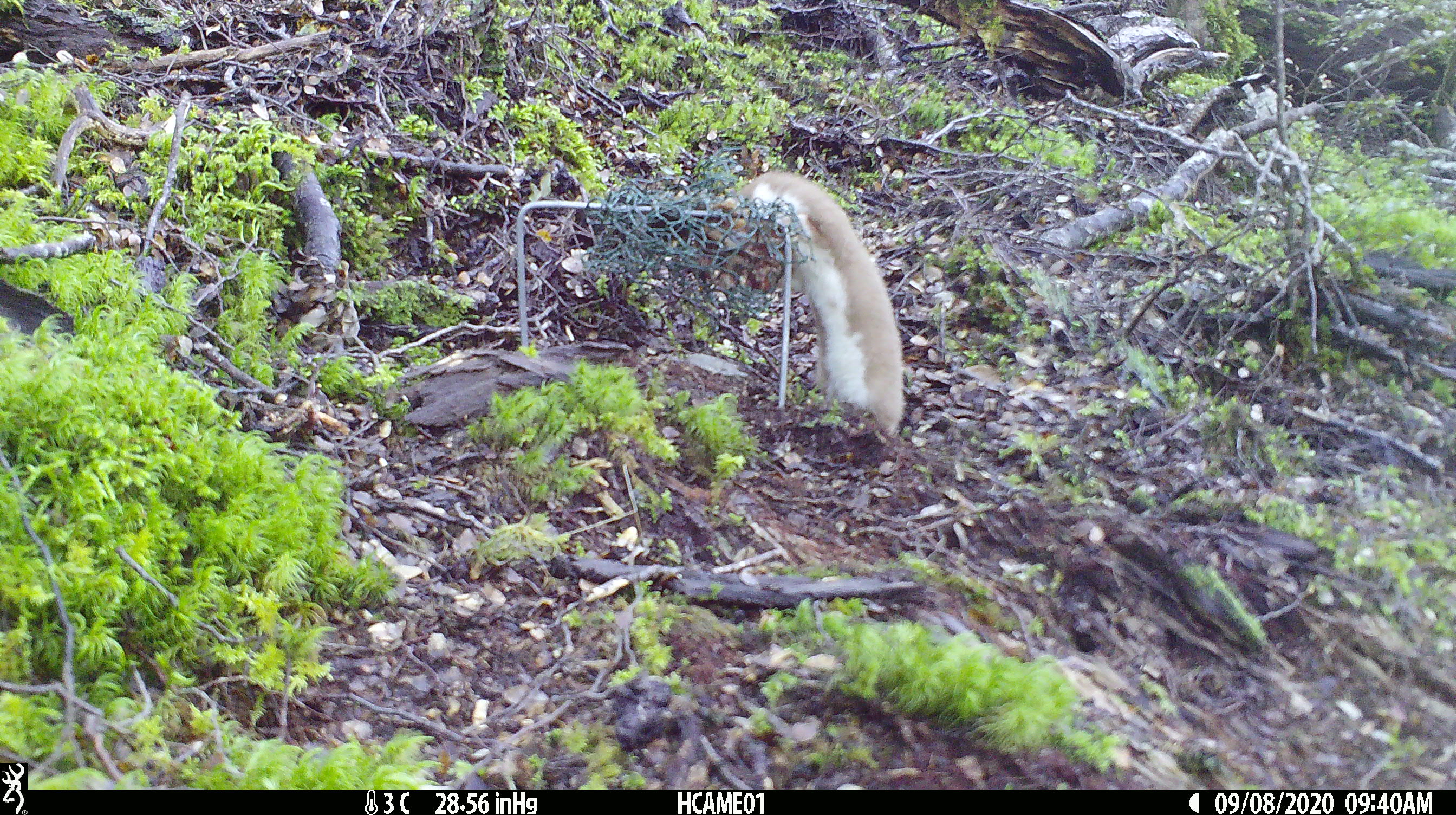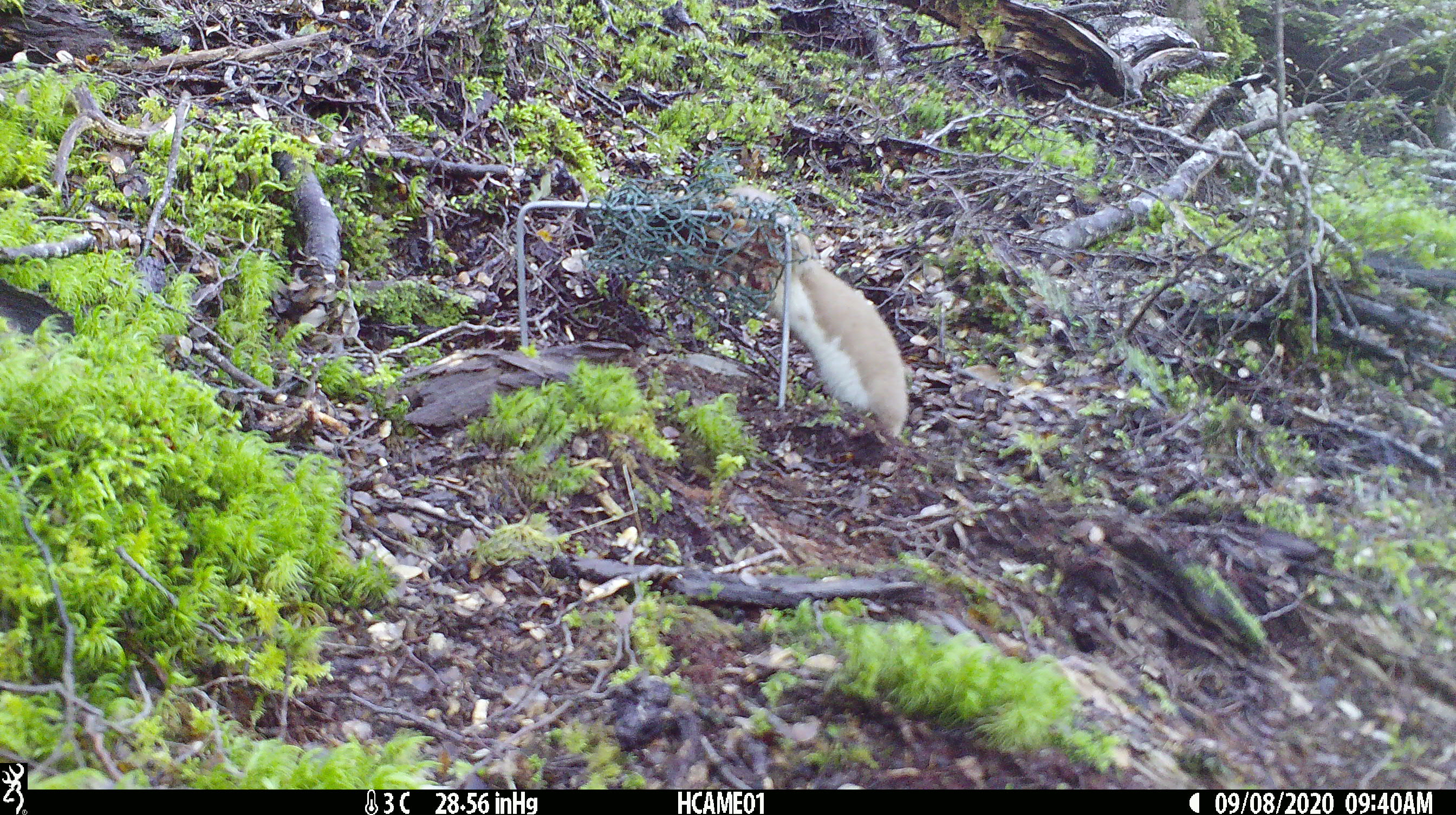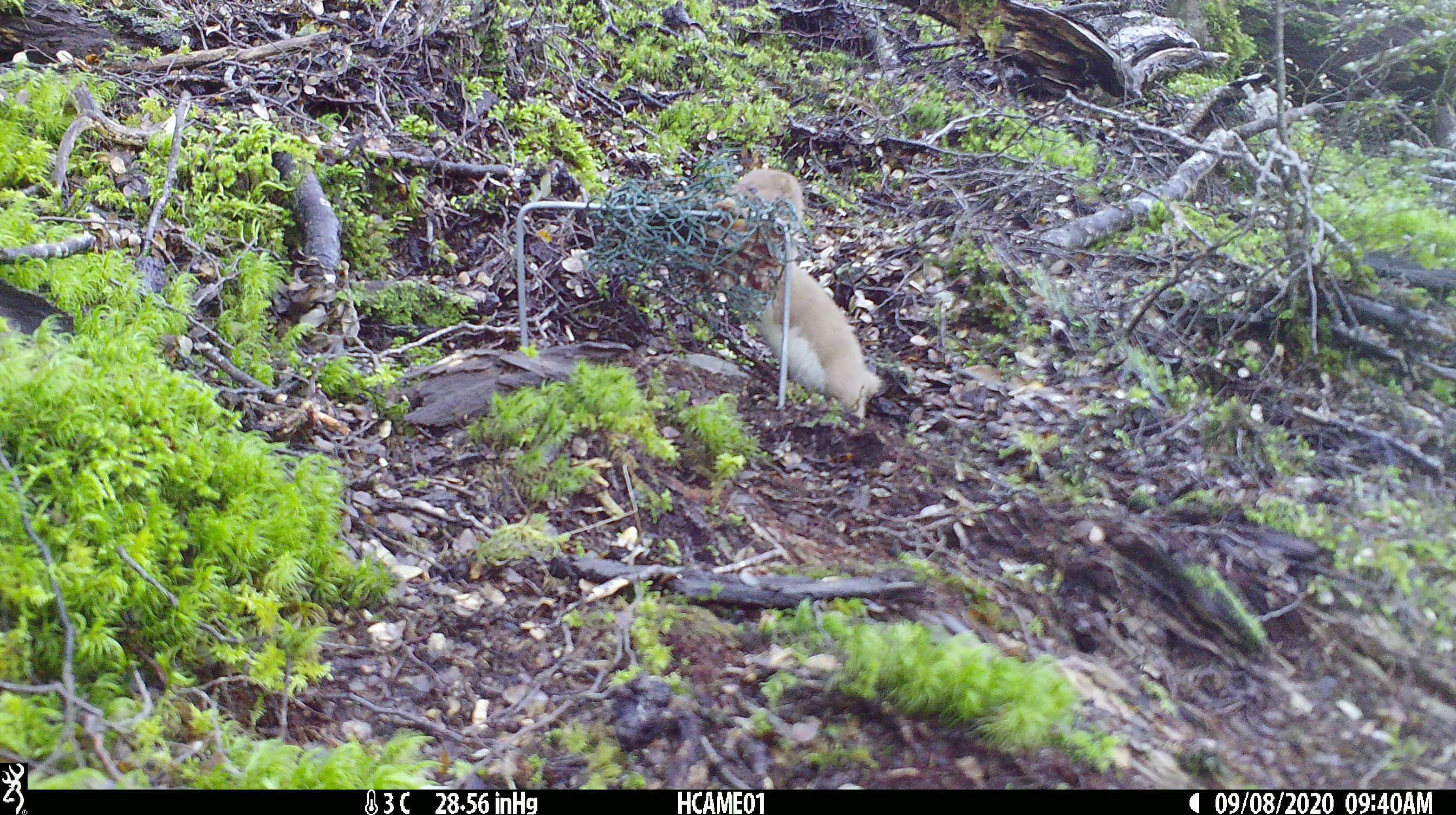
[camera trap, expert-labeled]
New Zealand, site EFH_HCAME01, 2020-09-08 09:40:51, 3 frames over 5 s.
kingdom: Animalia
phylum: Chordata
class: Mammalia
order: Carnivora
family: Mustelidae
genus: Mustela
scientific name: Mustela nivalis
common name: least weasel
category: weasel